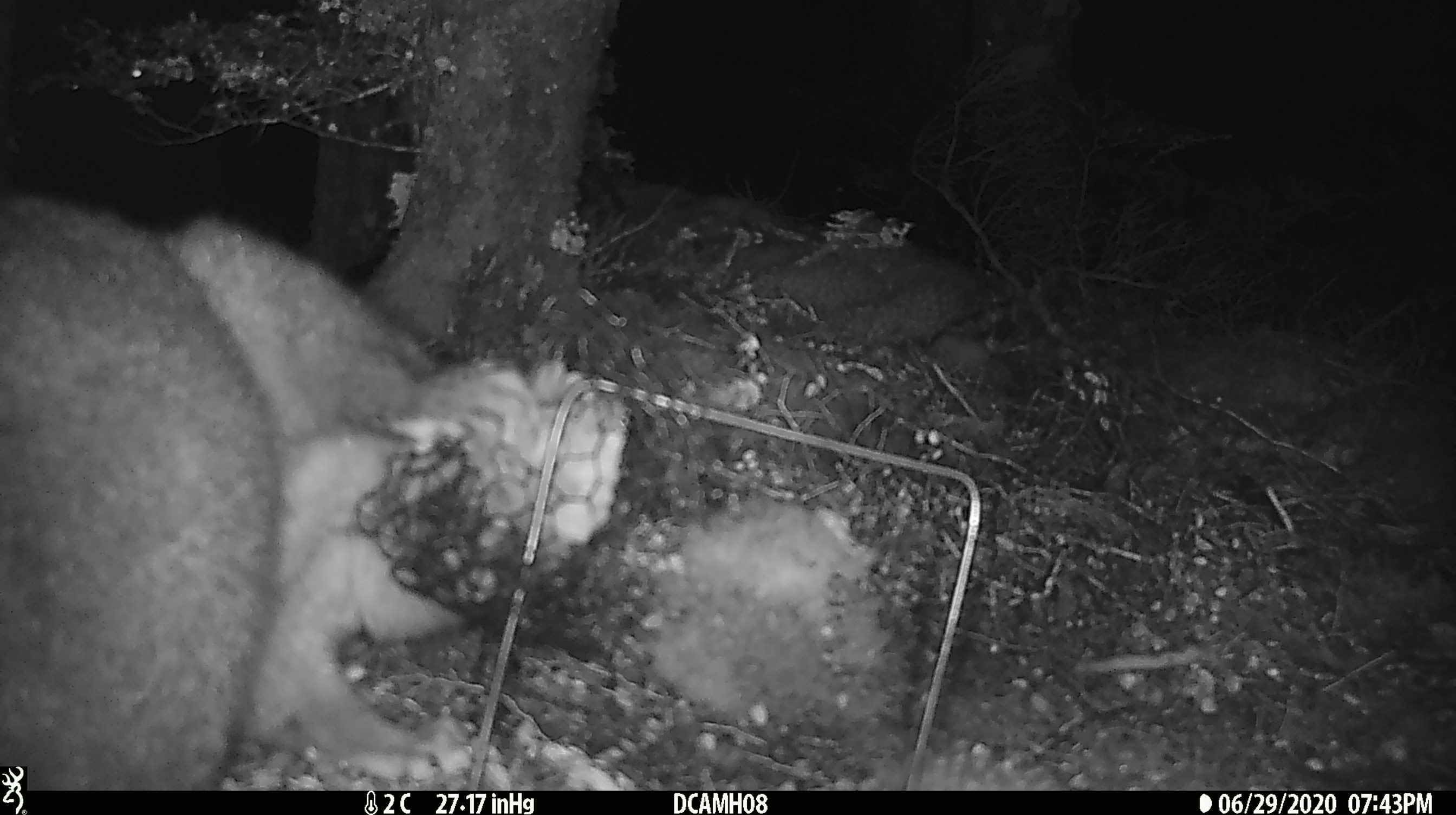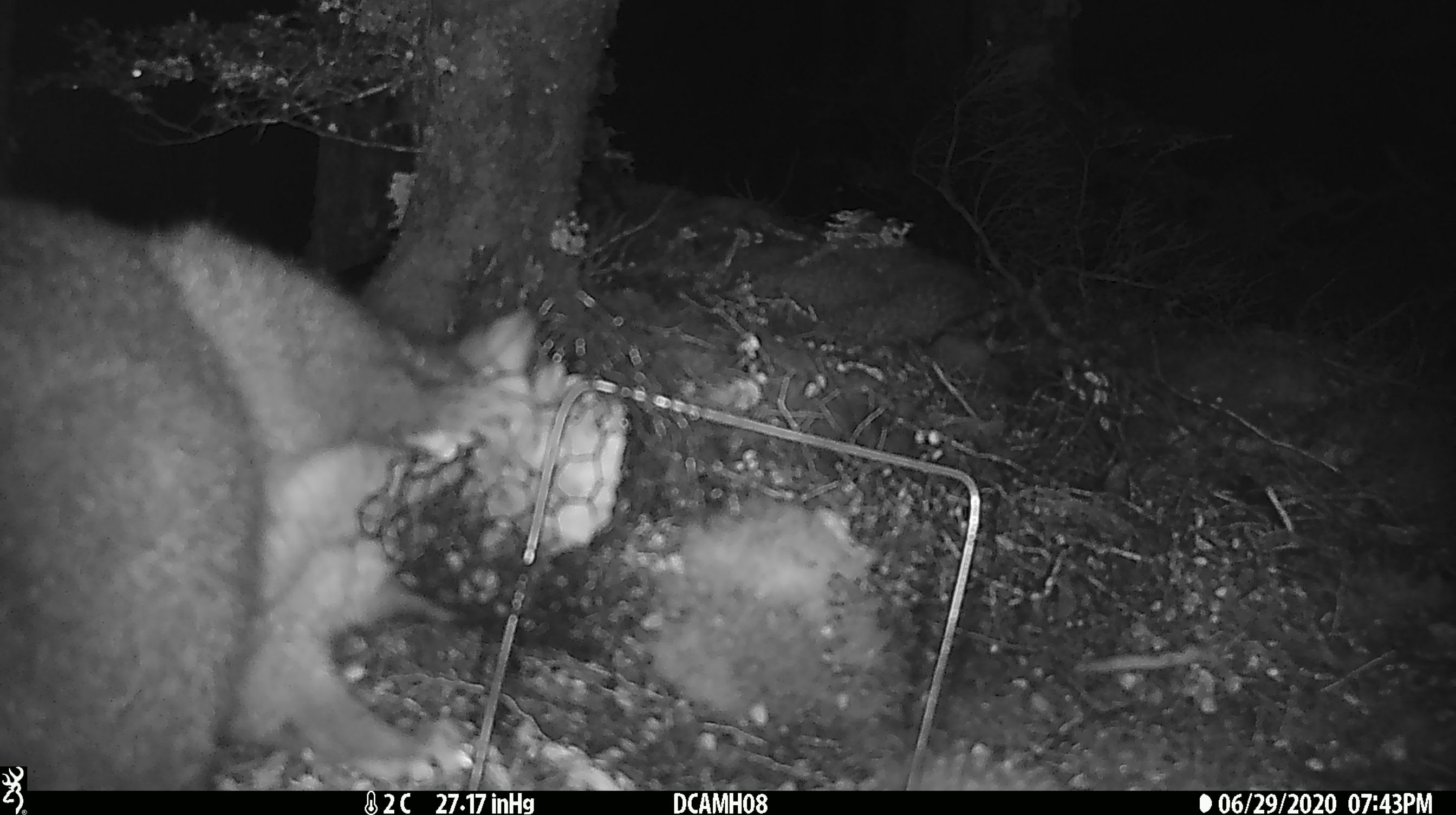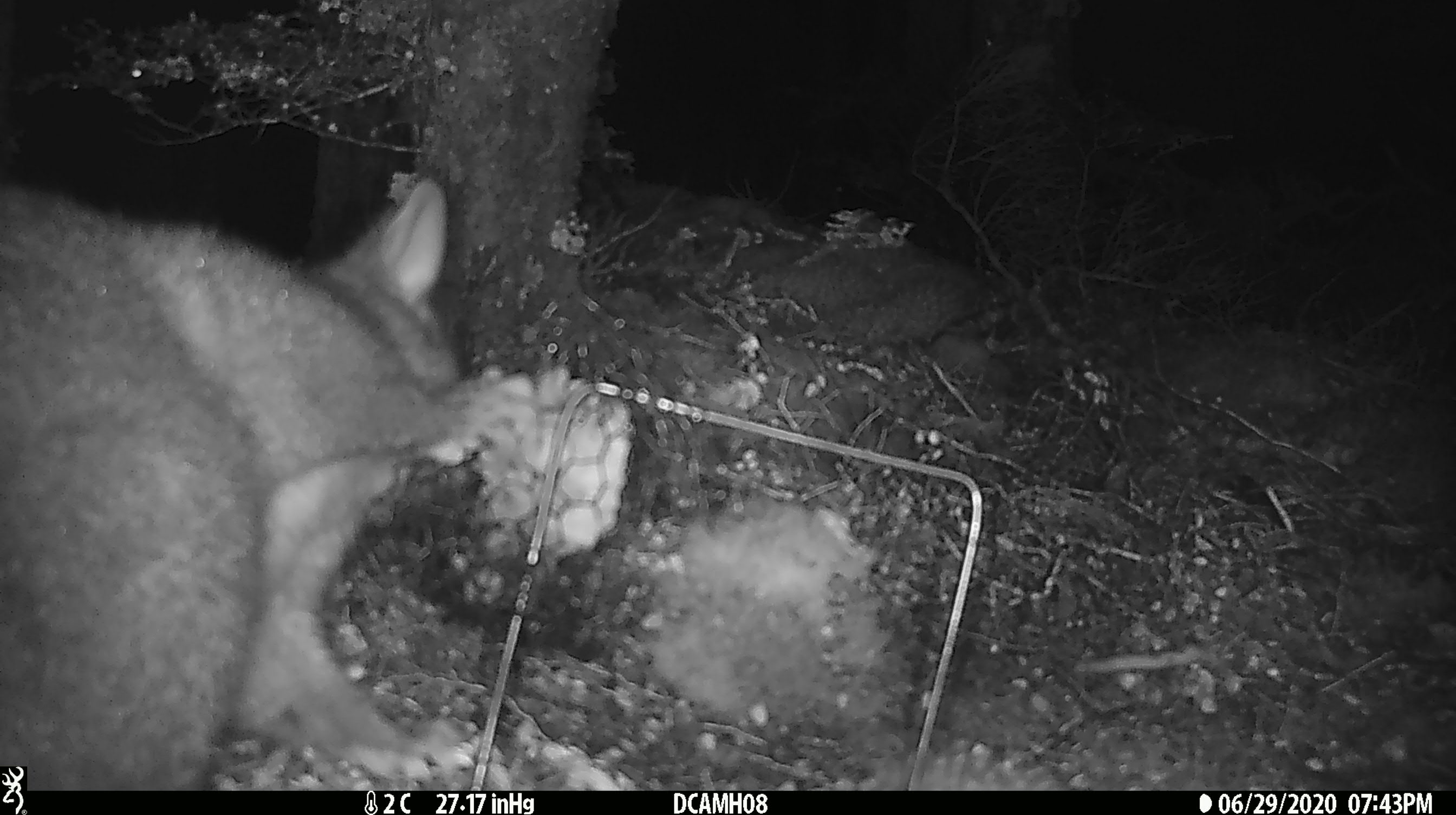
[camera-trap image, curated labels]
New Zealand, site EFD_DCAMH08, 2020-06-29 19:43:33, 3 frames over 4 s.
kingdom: Animalia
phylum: Chordata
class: Mammalia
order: Diprotodontia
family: Phalangeridae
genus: Trichosurus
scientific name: Trichosurus vulpecula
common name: common brushtail possum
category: possum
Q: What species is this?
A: Possum (common brushtail possum) (Trichosurus vulpecula).